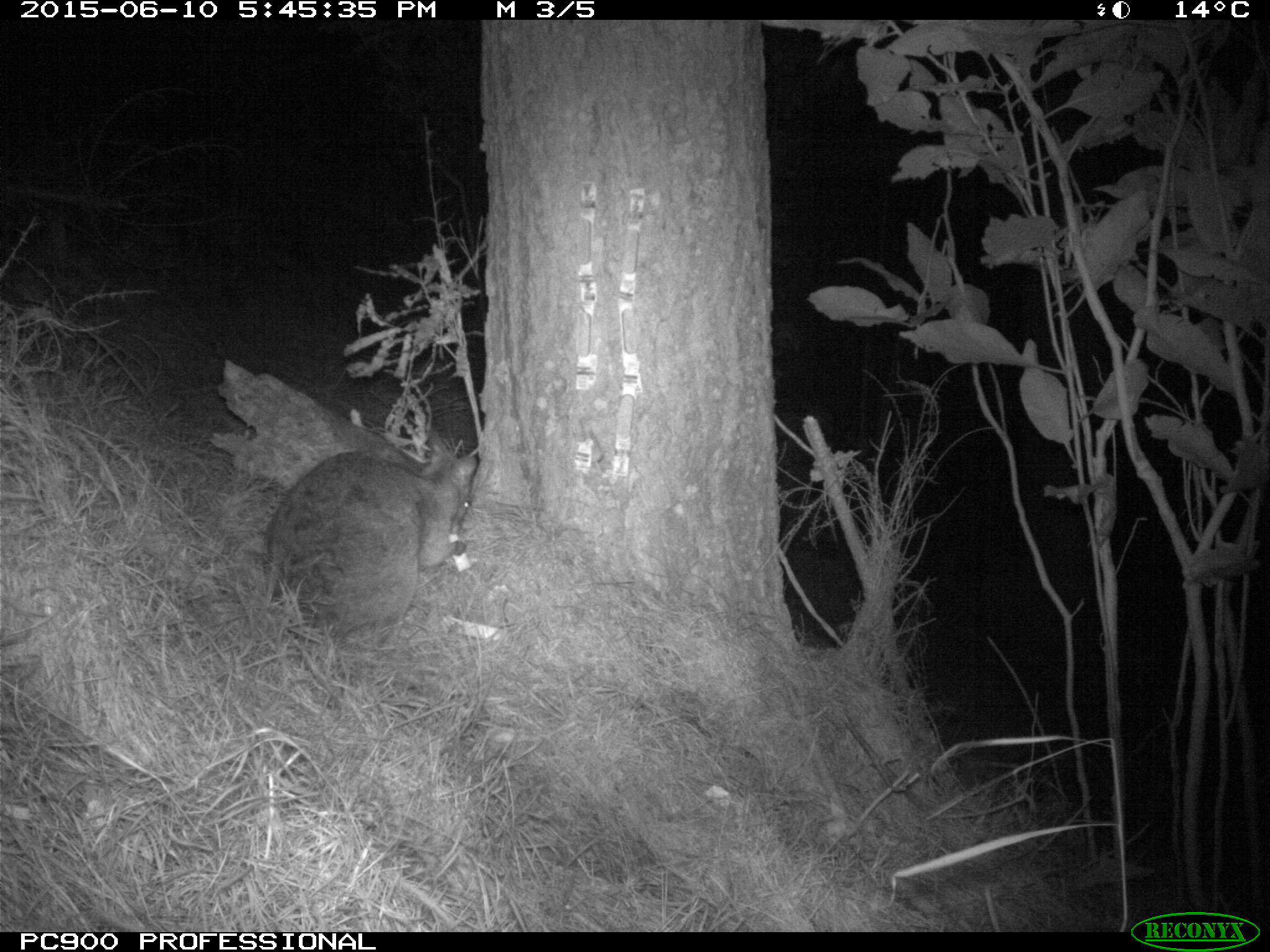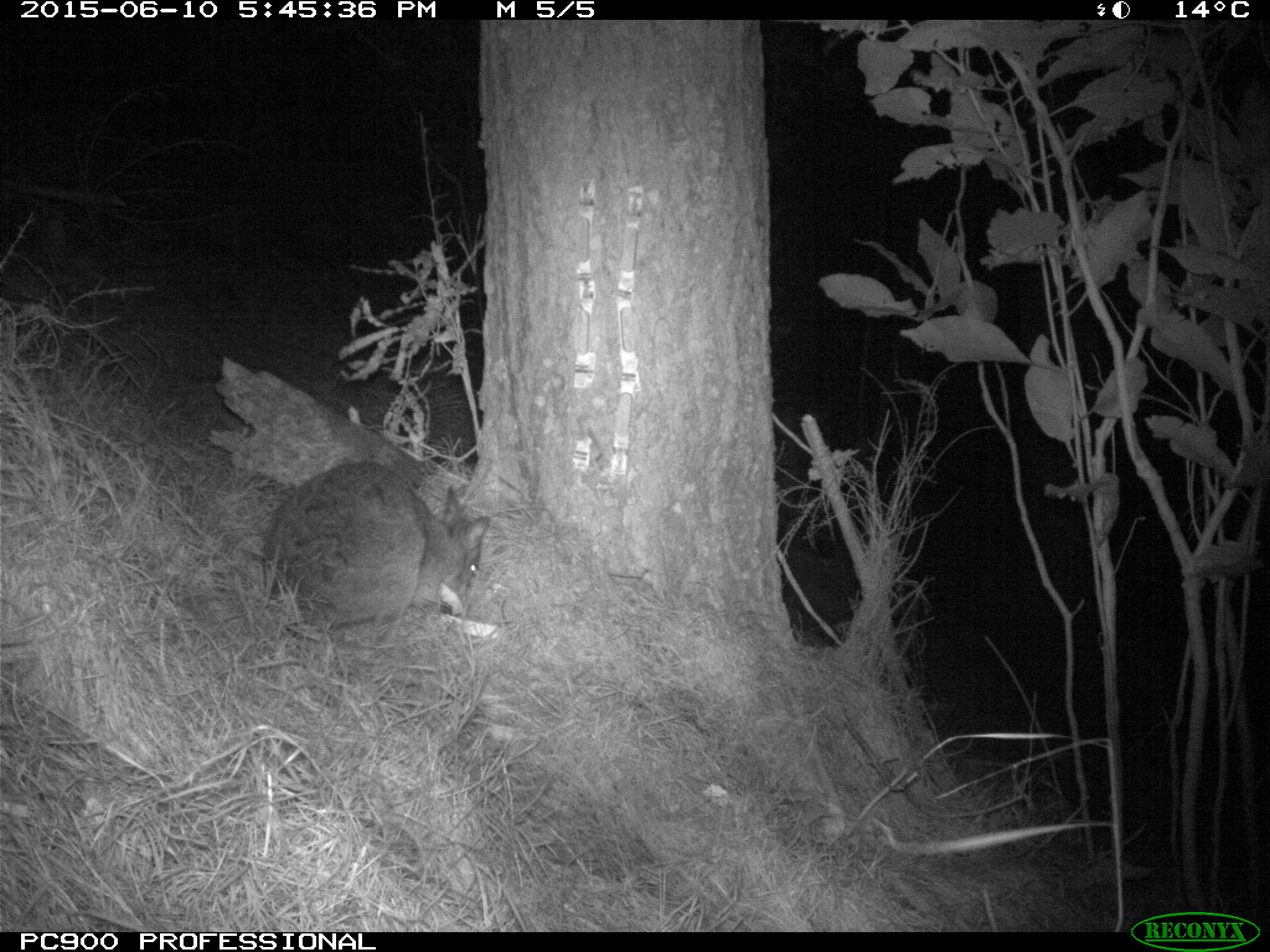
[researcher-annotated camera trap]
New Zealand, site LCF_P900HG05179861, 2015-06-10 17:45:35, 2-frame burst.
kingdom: Animalia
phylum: Chordata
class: Mammalia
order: Diprotodontia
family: Macropodidae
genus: Notamacropus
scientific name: Notamacropus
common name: wallaby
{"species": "wallaby (Notamacropus)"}